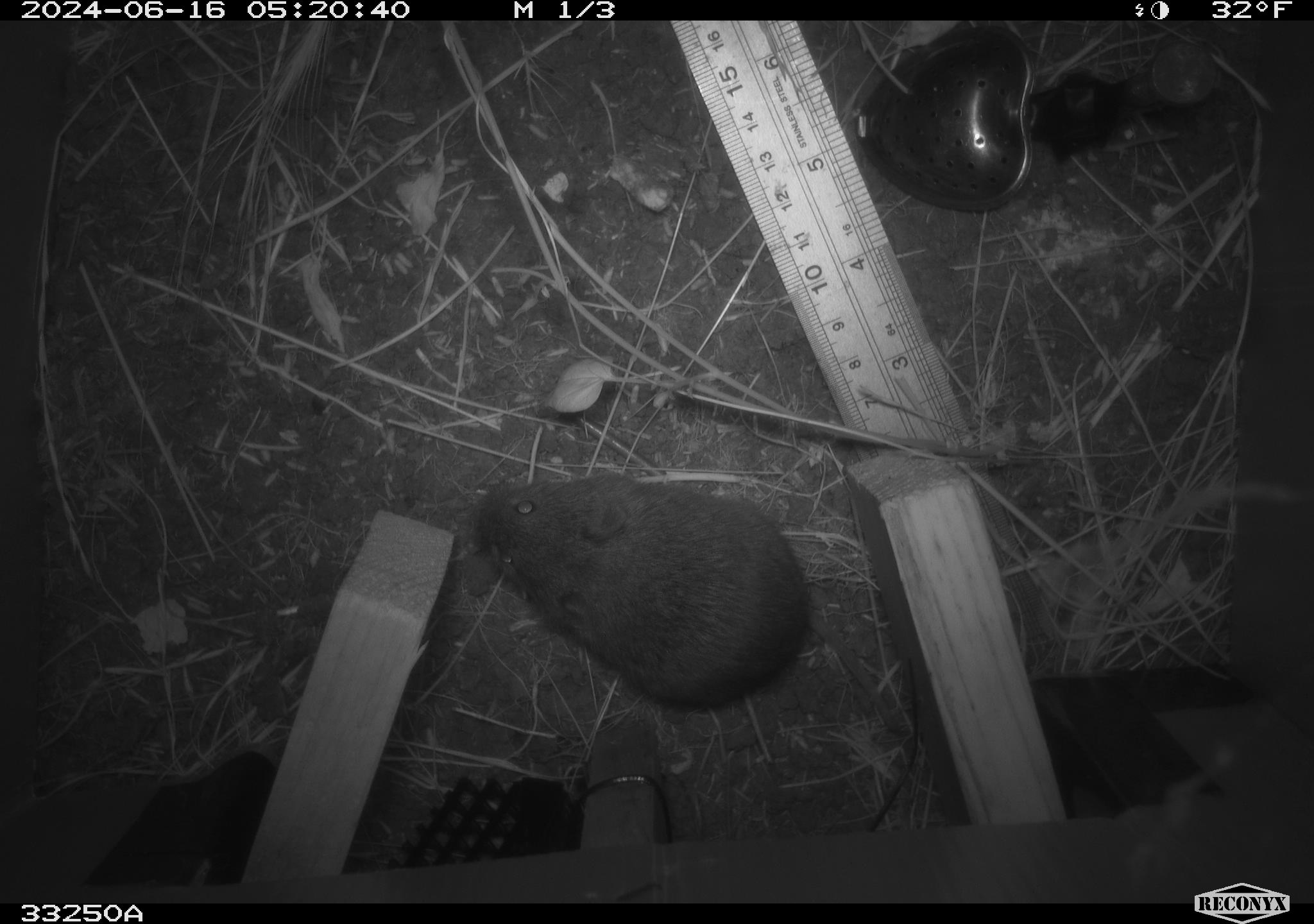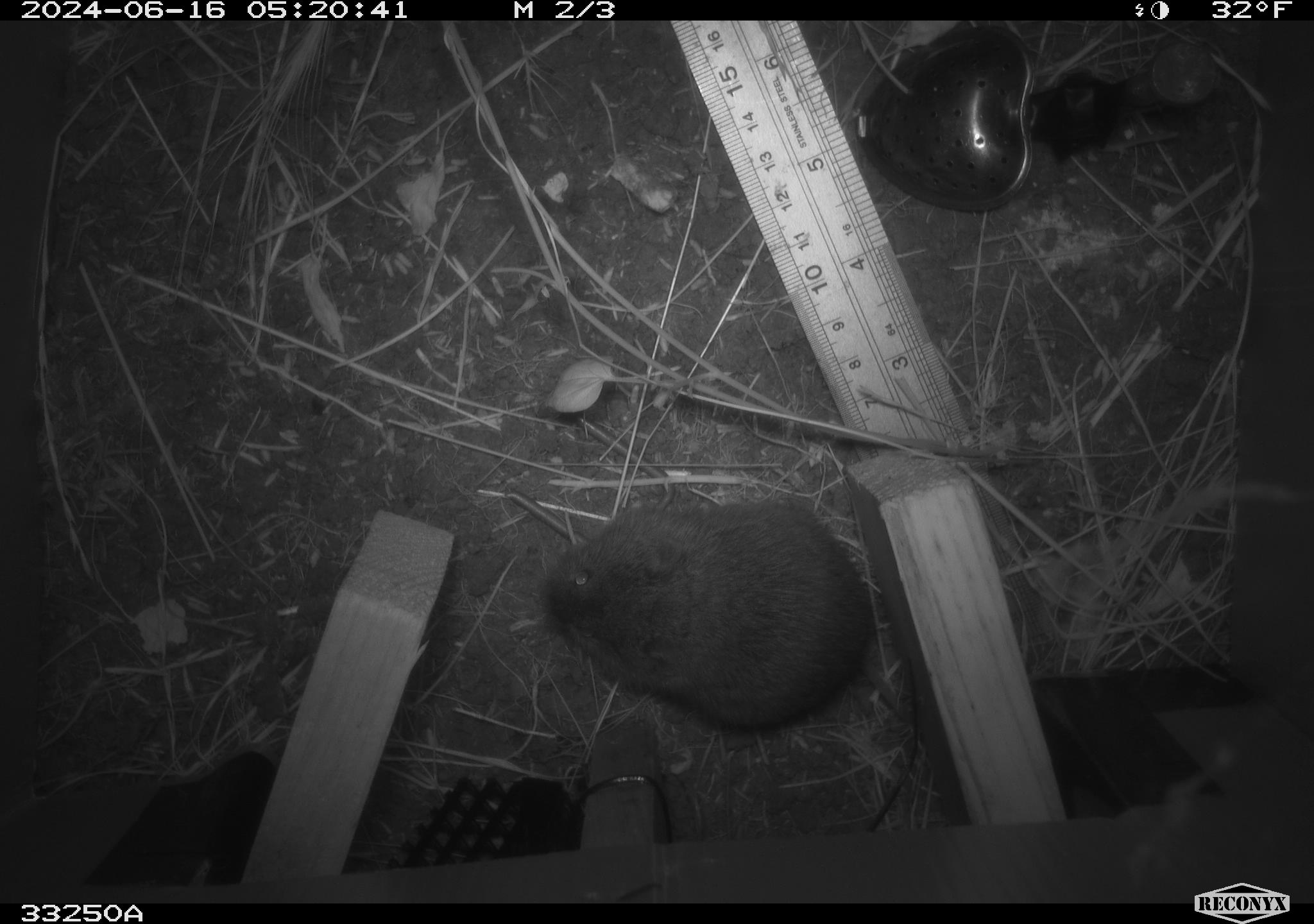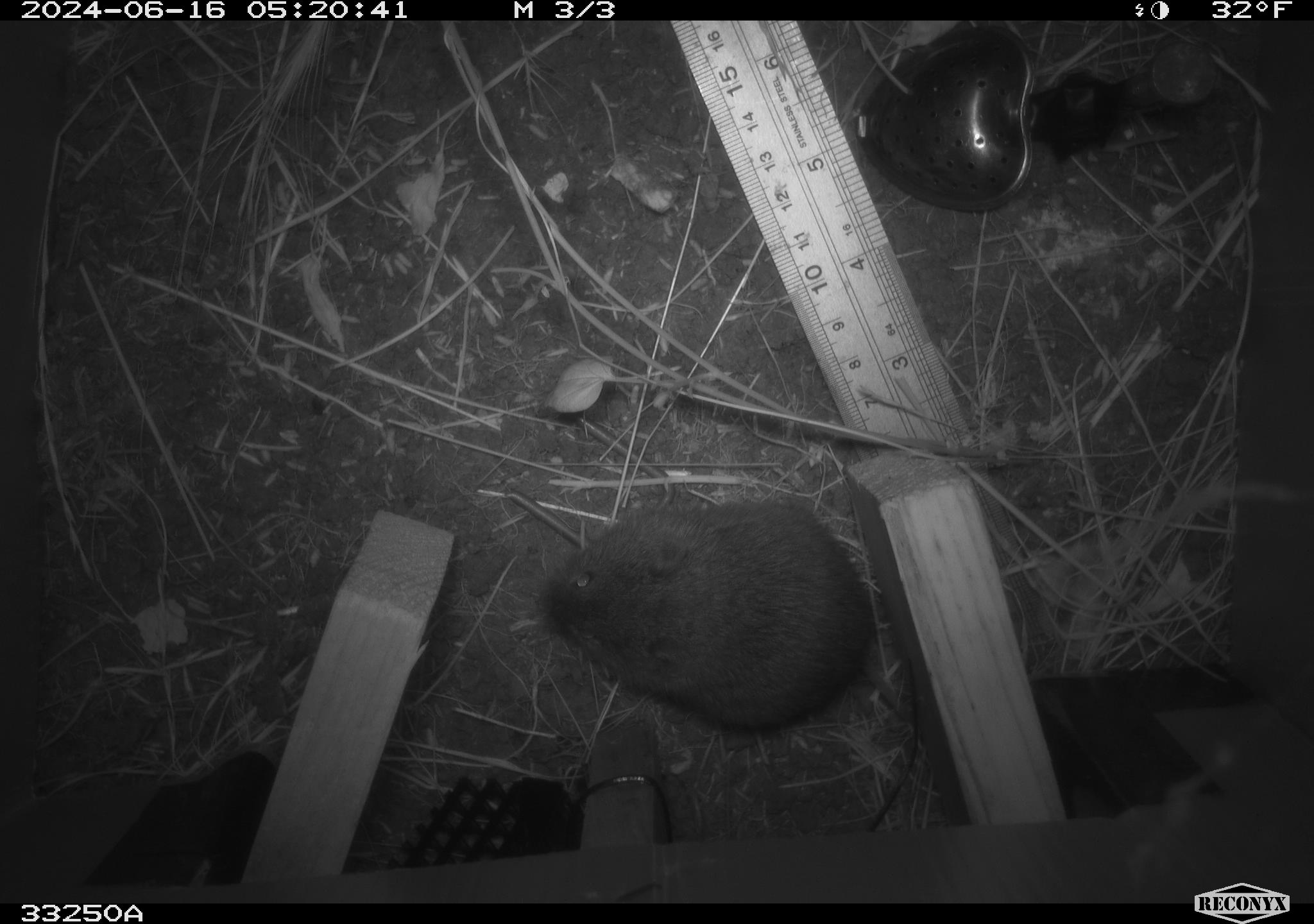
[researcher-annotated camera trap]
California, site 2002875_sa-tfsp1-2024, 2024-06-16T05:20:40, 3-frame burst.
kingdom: Animalia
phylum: Chordata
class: Mammalia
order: Rodentia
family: Cricetidae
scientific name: Arvicolinae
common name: voles, lemmings, and muskrats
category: arvicolinae subfamily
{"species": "arvicolinae subfamily (voles, lemmings, and muskrats) (Arvicolinae)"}